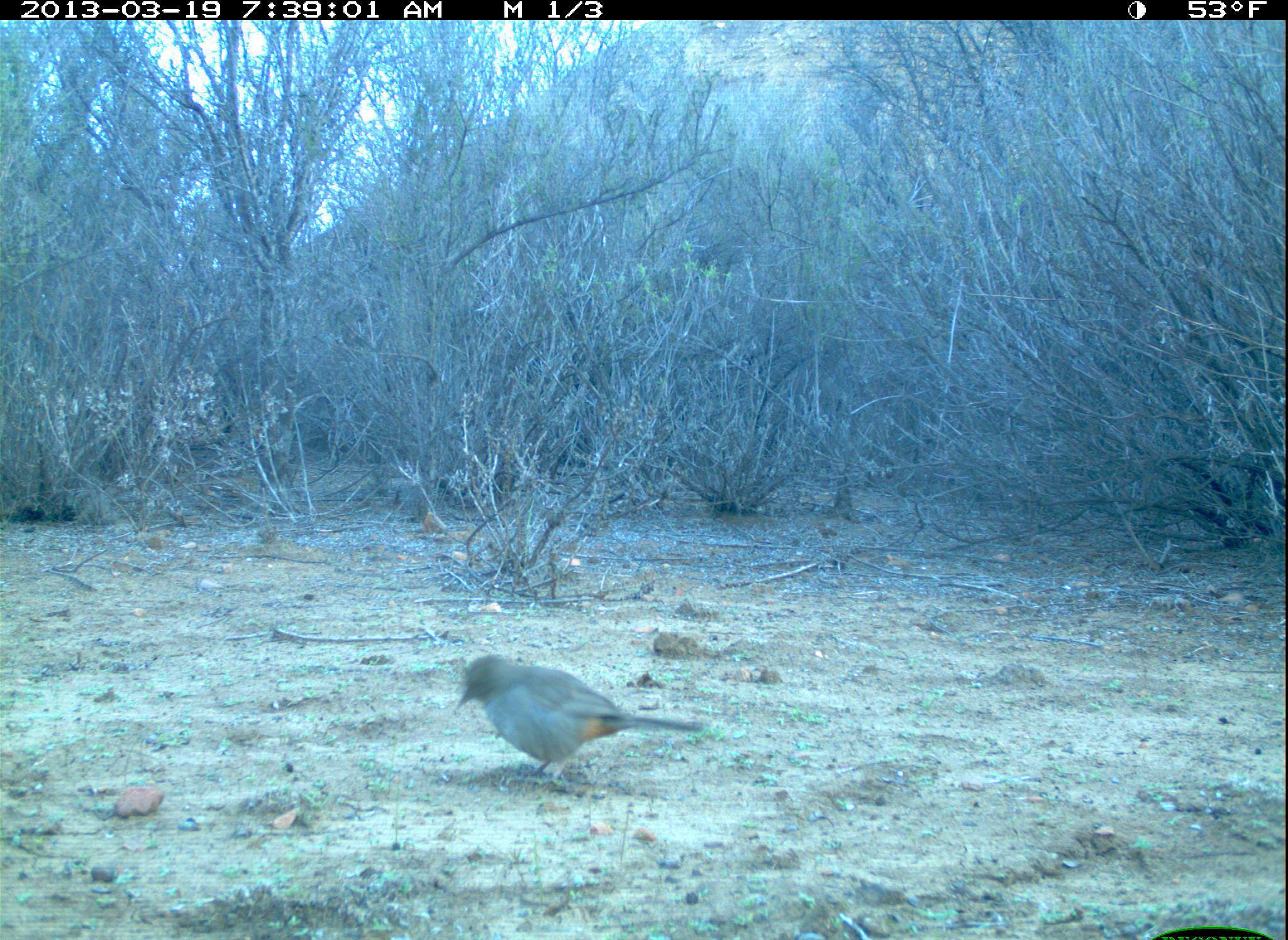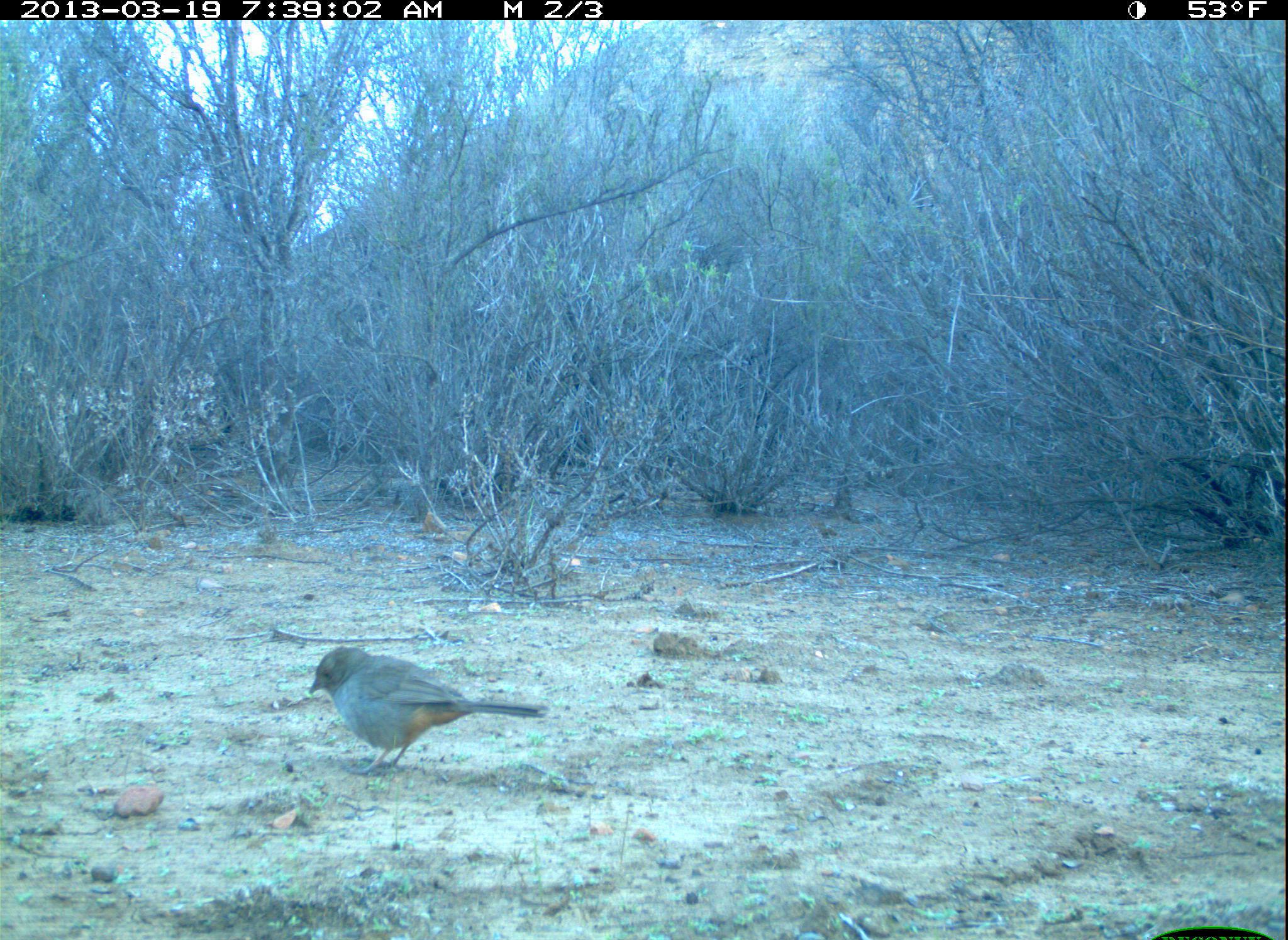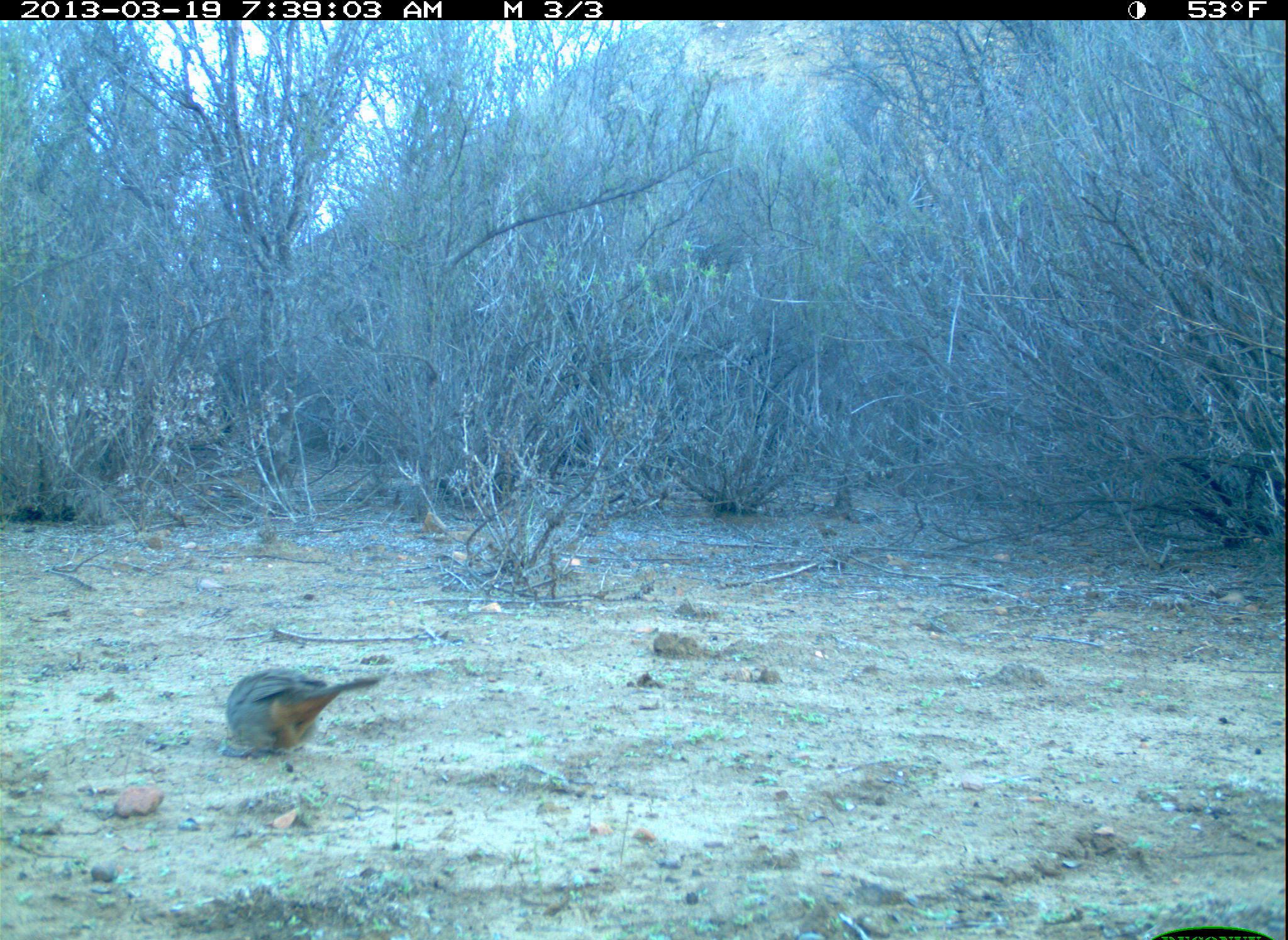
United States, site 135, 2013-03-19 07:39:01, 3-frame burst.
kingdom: Animalia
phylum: Chordata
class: Aves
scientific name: Aves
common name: bird